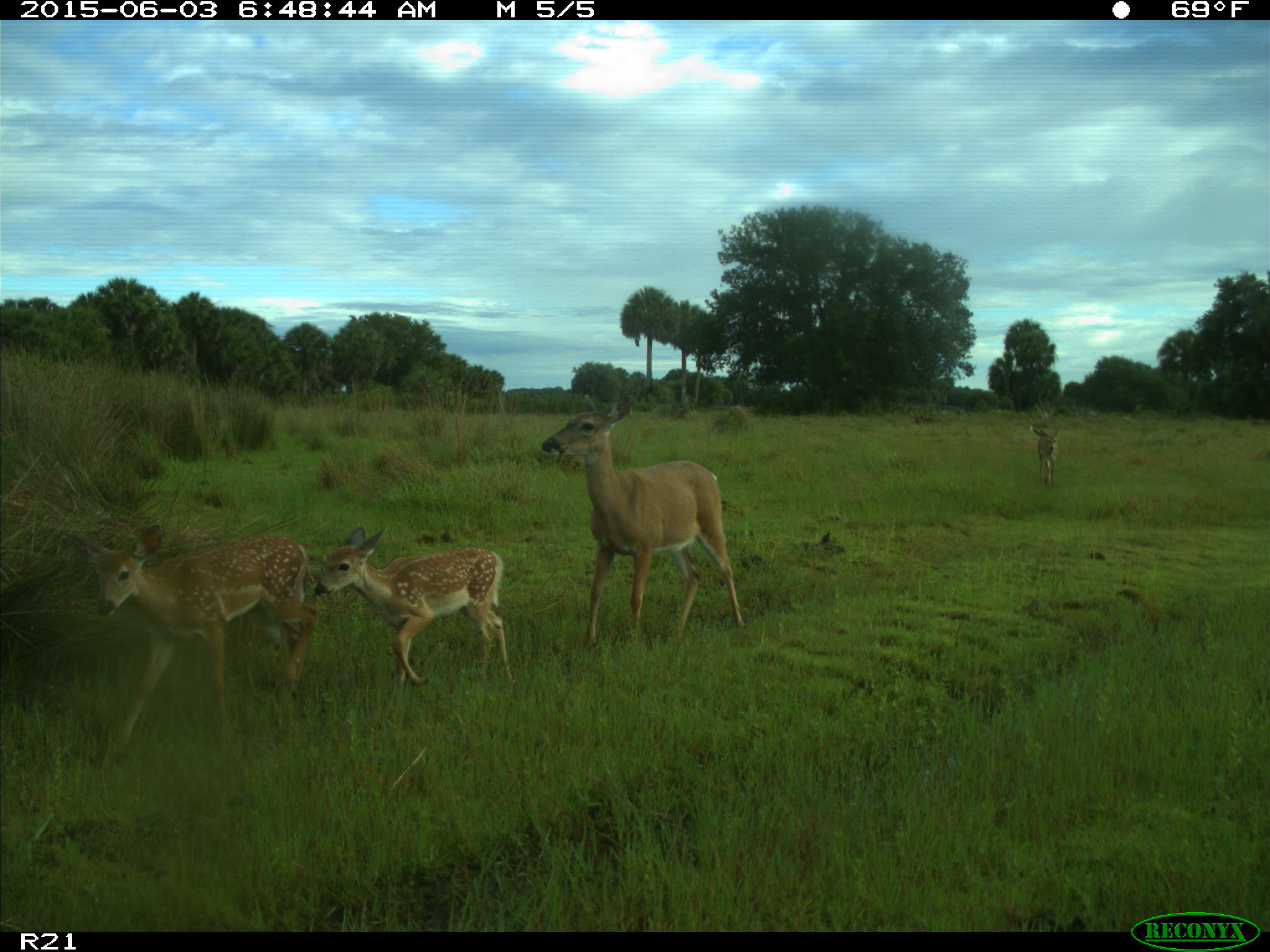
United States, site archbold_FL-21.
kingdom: Animalia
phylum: Chordata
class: Mammalia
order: Artiodactyla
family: Cervidae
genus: Odocoileus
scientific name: Odocoileus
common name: deer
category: unidentified deer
Unidentified deer (deer) (Odocoileus).